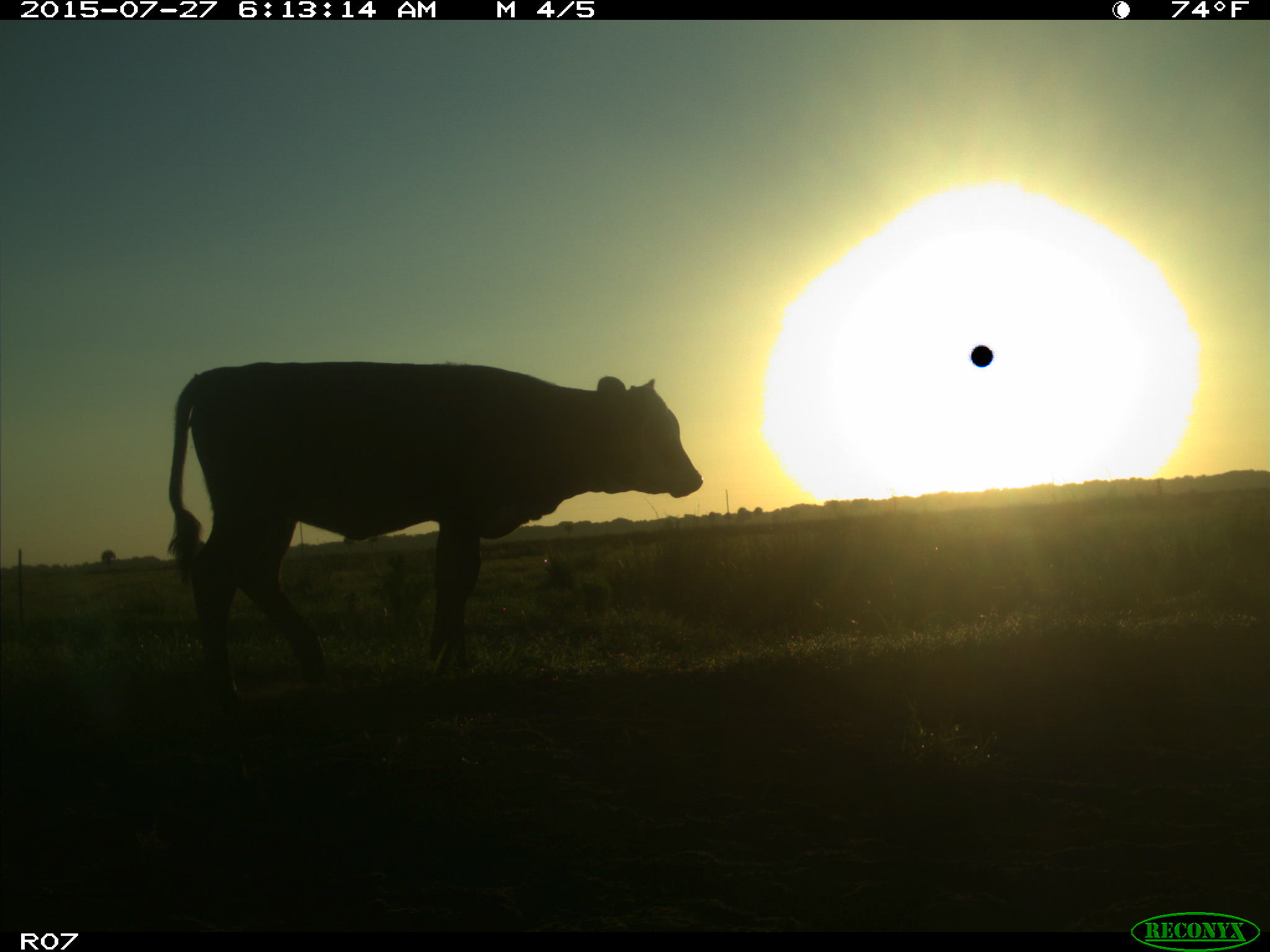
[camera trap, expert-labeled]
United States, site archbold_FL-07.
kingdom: Animalia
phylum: Chordata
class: Mammalia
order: Artiodactyla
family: Bovidae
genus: Bos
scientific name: Bos taurus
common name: domestic cow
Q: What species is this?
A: Bos taurus (domestic cow).